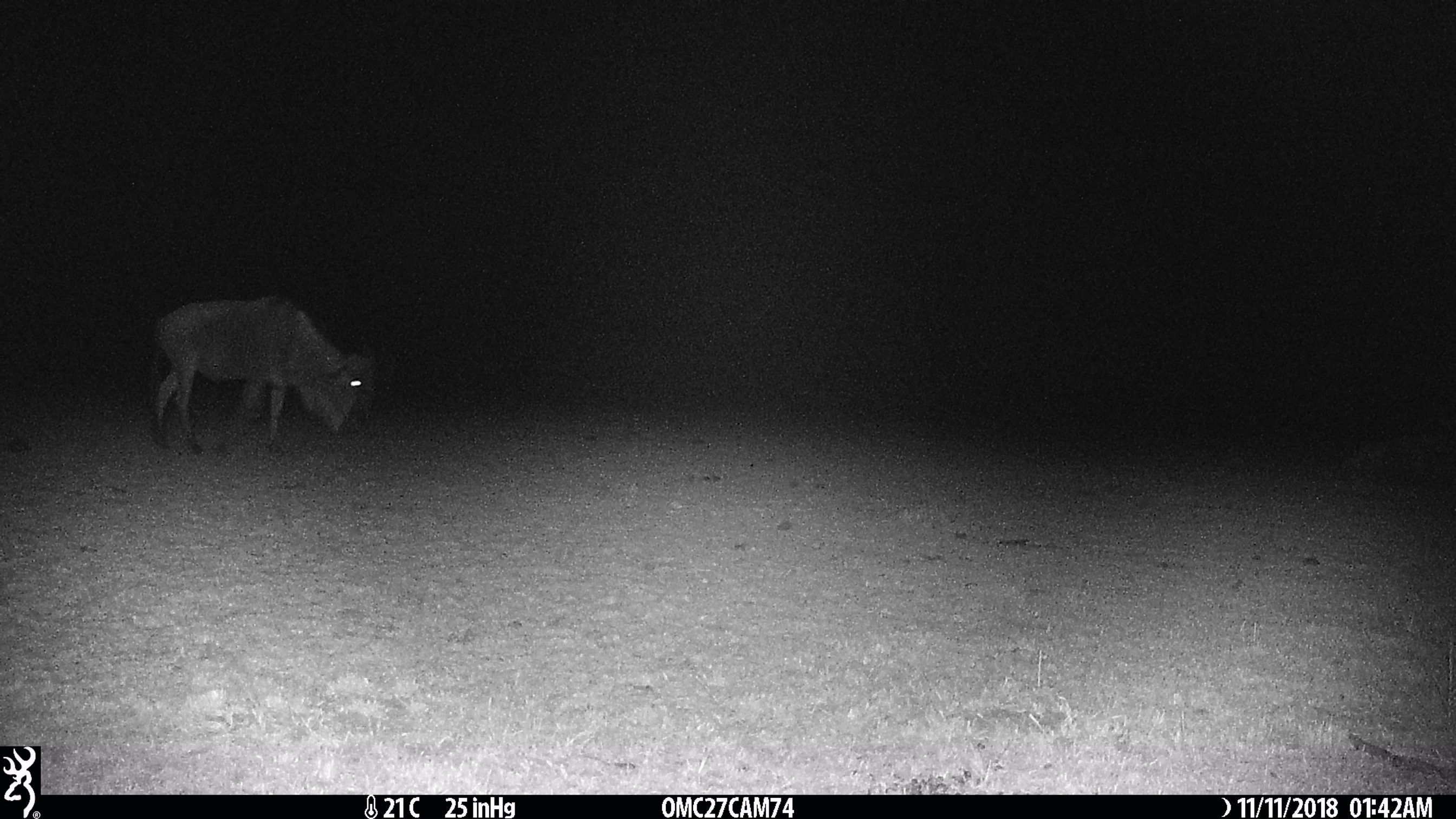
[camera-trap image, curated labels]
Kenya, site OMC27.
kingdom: Animalia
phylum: Chordata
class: Mammalia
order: Artiodactyla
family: Bovidae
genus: Connochaetes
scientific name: Connochaetes taurinus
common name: blue wildebeest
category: wildebeest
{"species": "wildebeest (blue wildebeest) (Connochaetes taurinus)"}